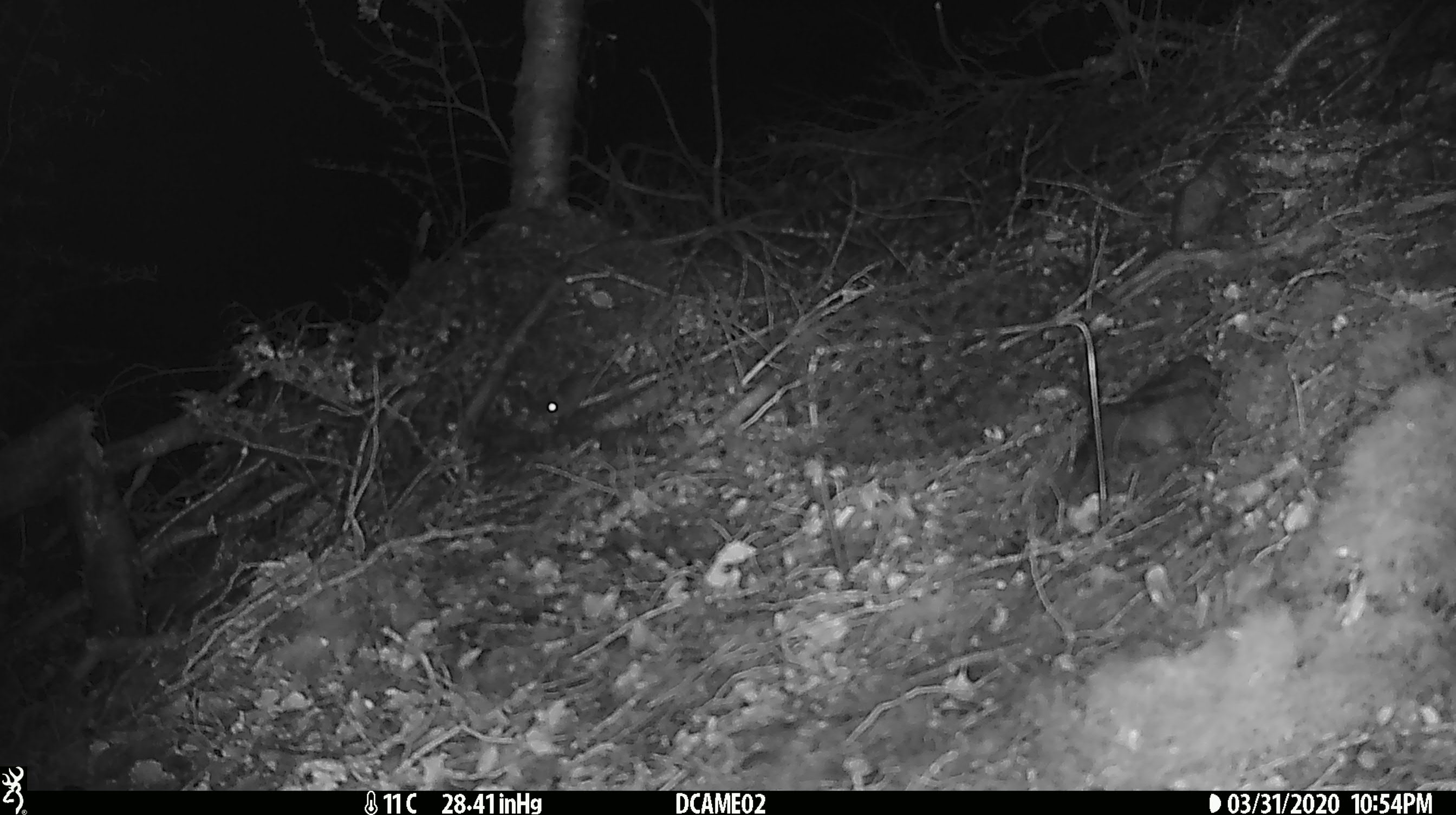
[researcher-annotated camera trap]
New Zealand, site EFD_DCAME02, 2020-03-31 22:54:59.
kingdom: Animalia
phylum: Chordata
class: Mammalia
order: Rodentia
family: Muridae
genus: Rattus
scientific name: Rattus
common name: rat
Rat (Rattus).